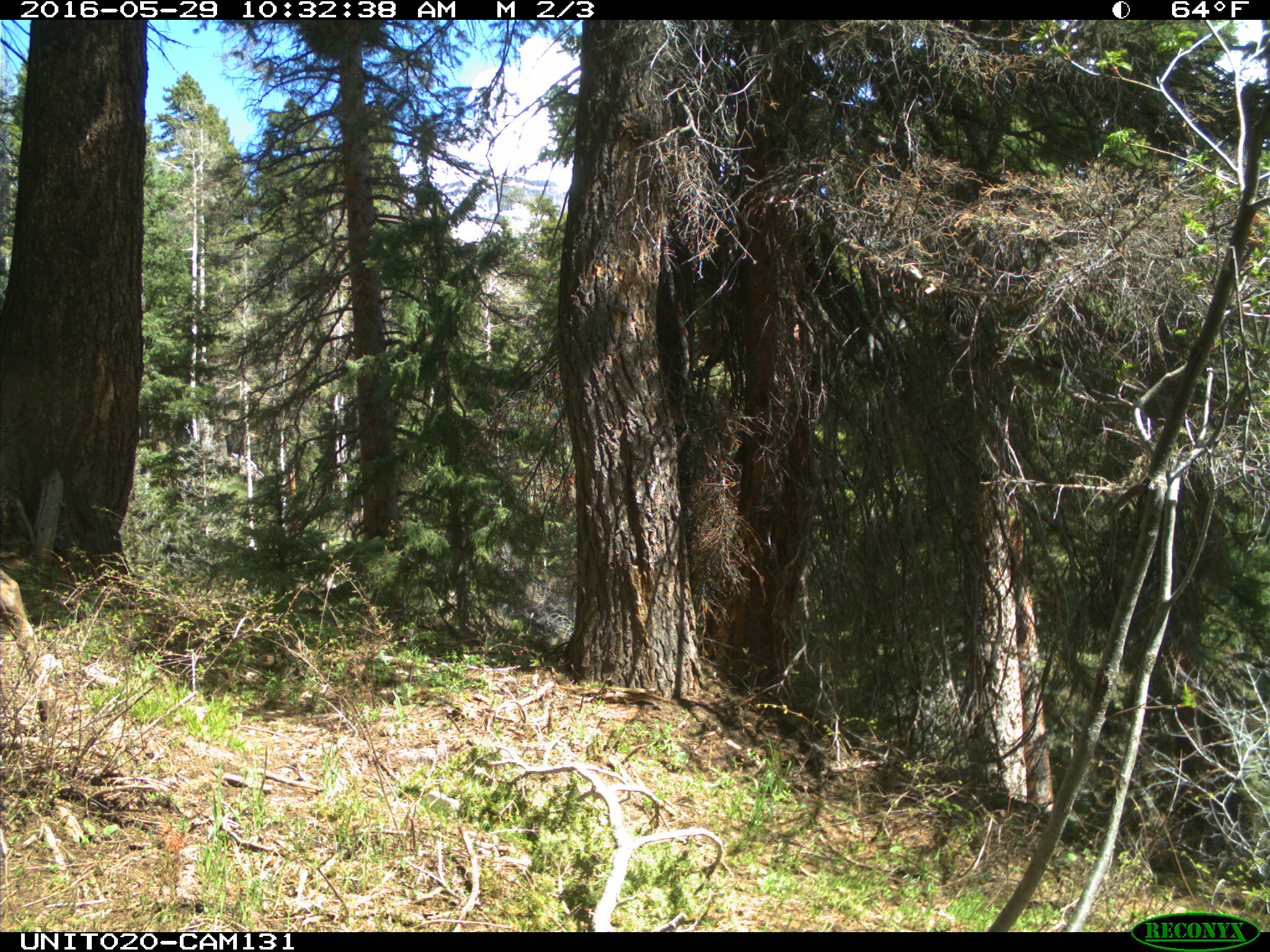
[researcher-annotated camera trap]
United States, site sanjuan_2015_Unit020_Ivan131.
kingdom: Animalia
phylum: Chordata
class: Mammalia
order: Artiodactyla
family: Cervidae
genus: Cervus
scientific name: Cervus elaphus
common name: red deer